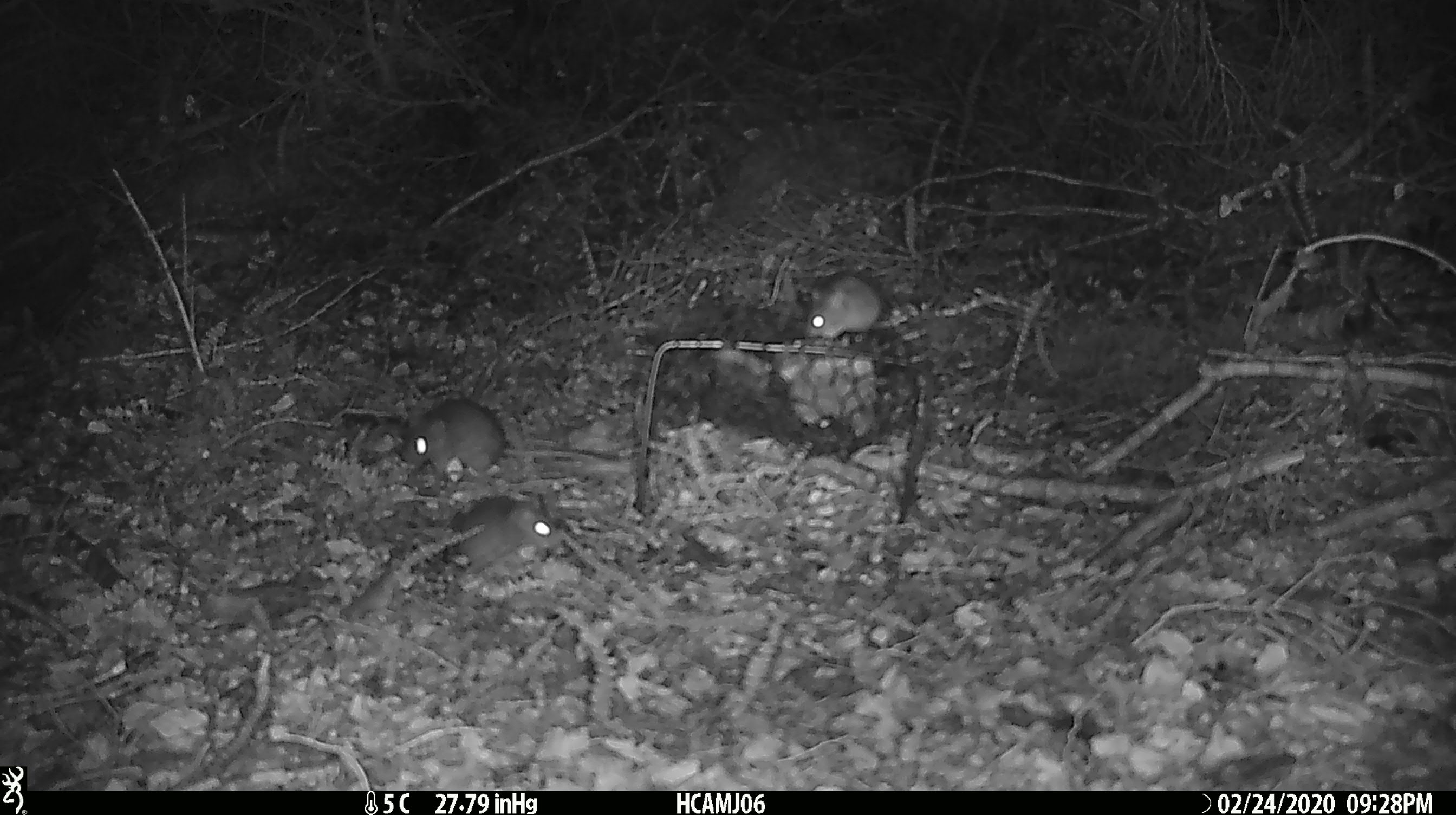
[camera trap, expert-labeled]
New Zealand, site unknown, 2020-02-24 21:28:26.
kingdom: Animalia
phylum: Chordata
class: Mammalia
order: Rodentia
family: Muridae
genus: Mus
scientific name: Mus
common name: mouse